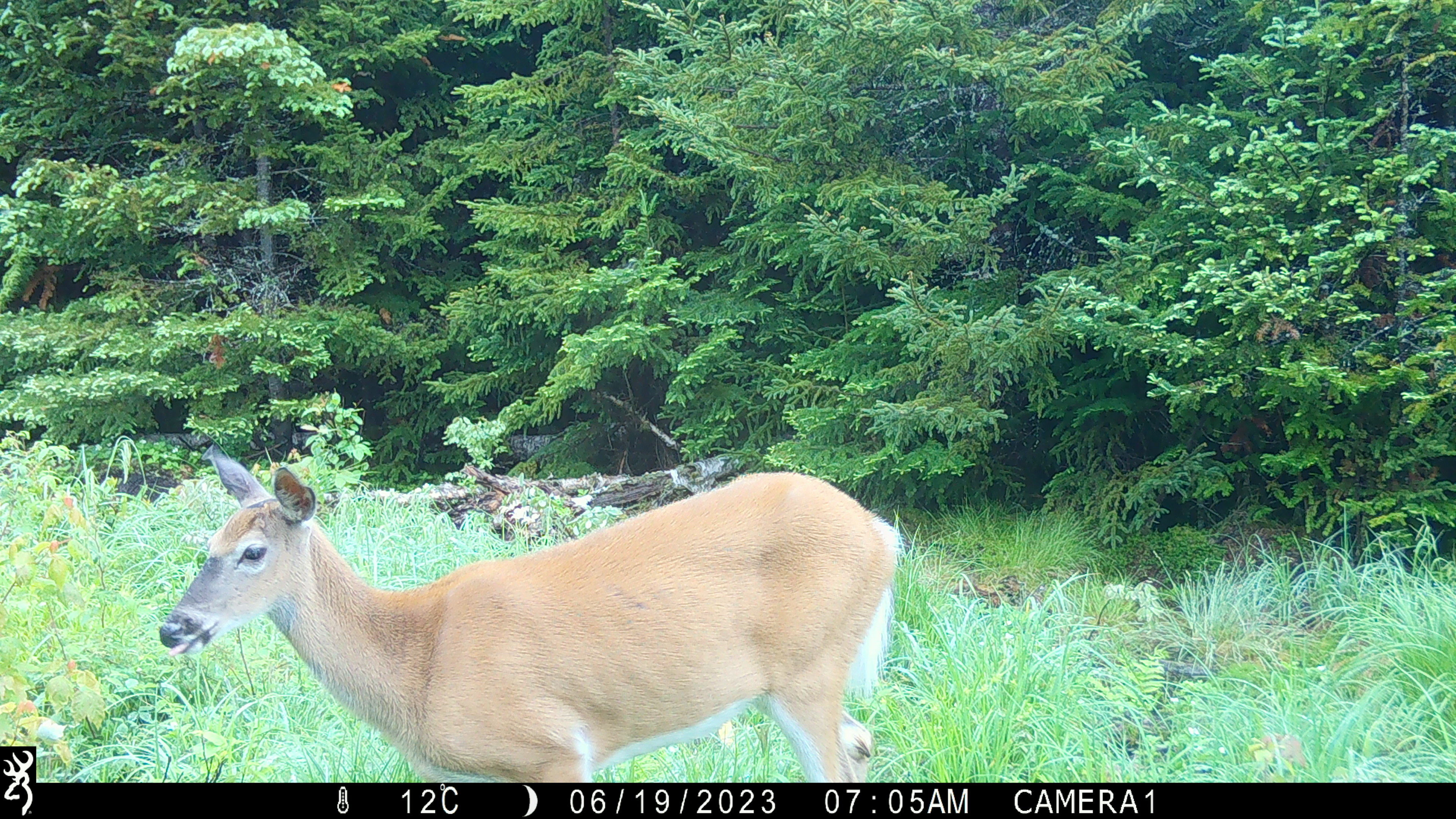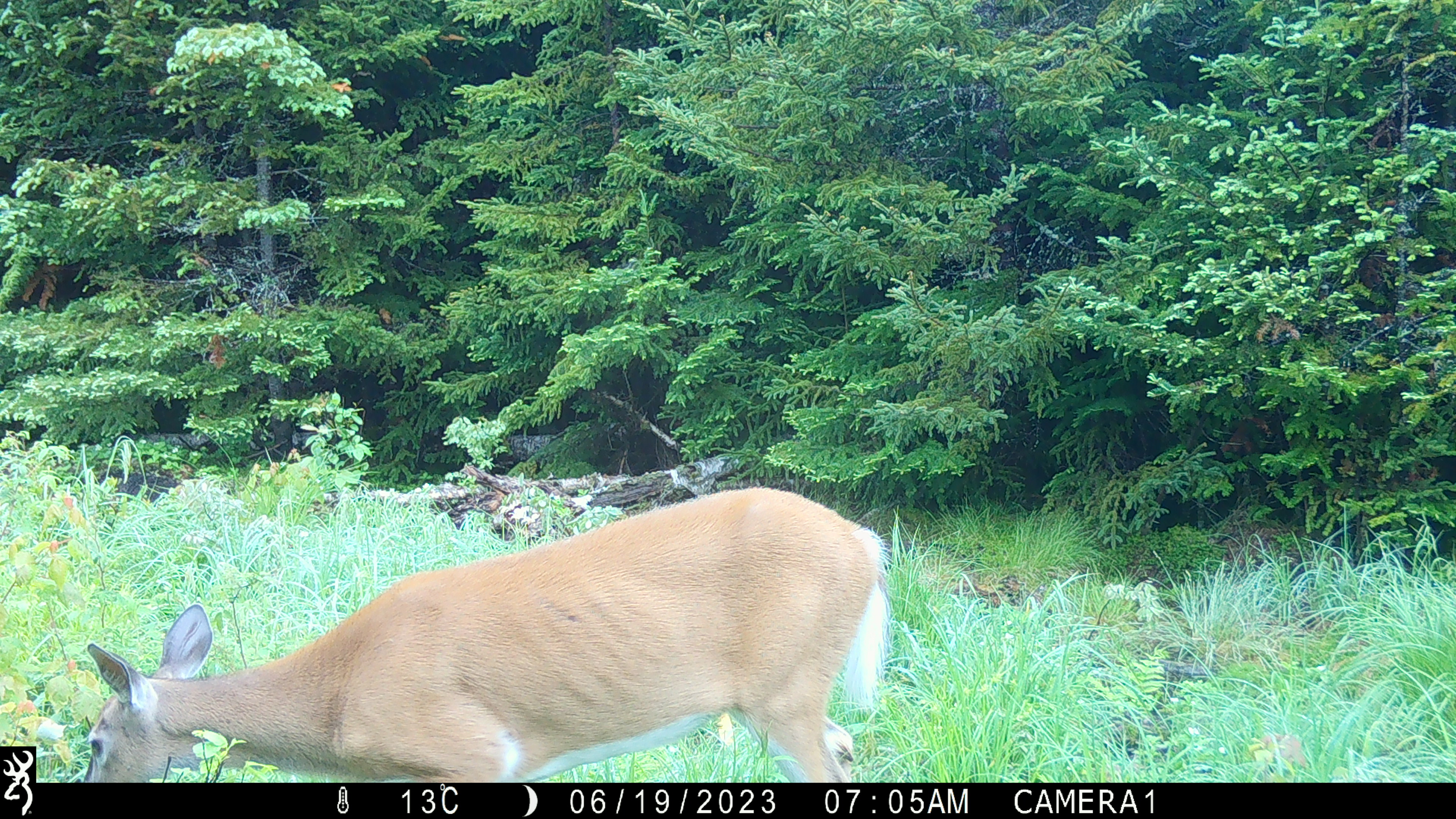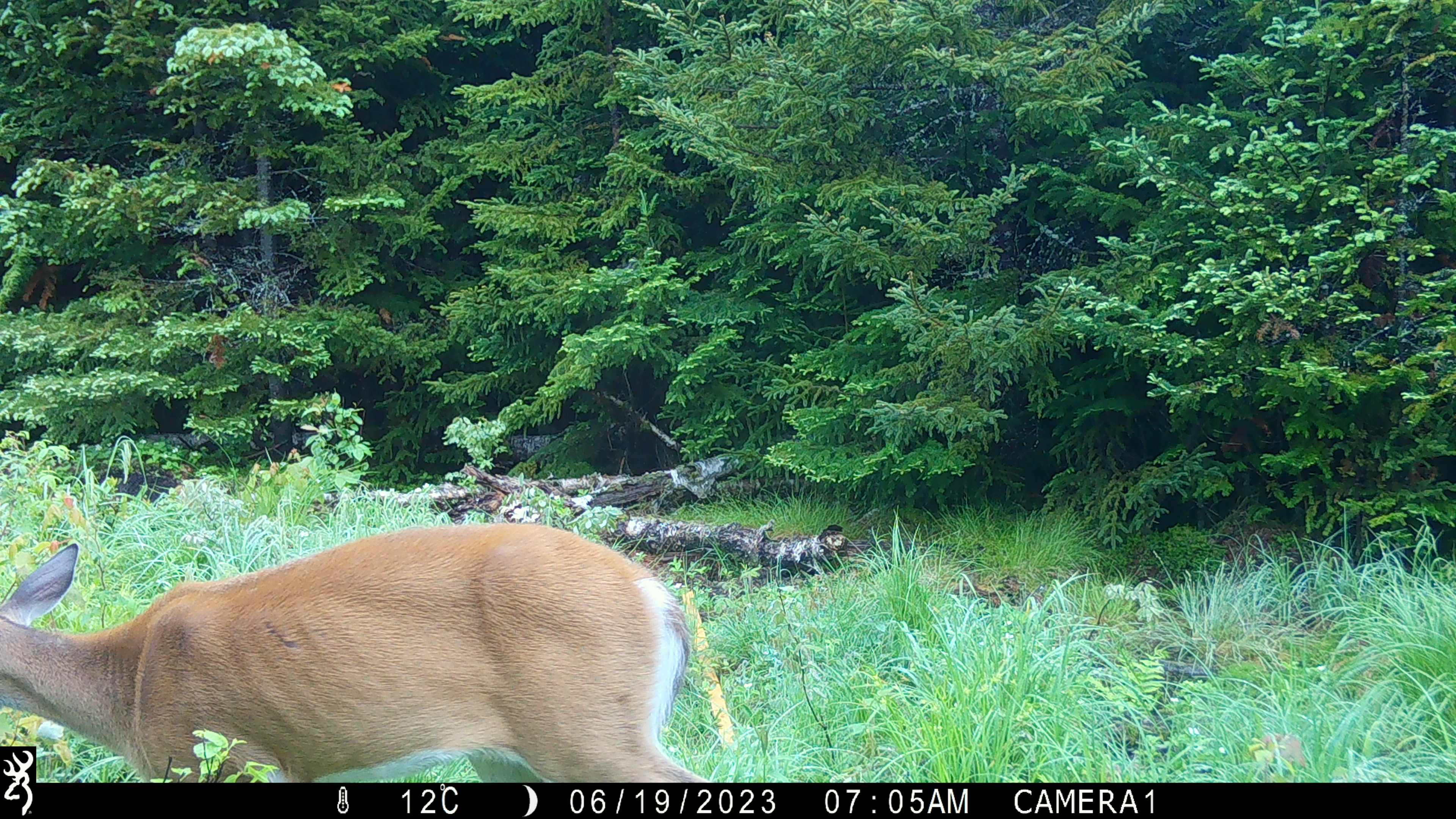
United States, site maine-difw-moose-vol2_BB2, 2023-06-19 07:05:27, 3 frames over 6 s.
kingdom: Animalia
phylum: Chordata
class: Mammalia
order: Artiodactyla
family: Cervidae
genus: Odocoileus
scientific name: Odocoileus virginianus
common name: white-tailed deer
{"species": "white-tailed deer (Odocoileus virginianus)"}